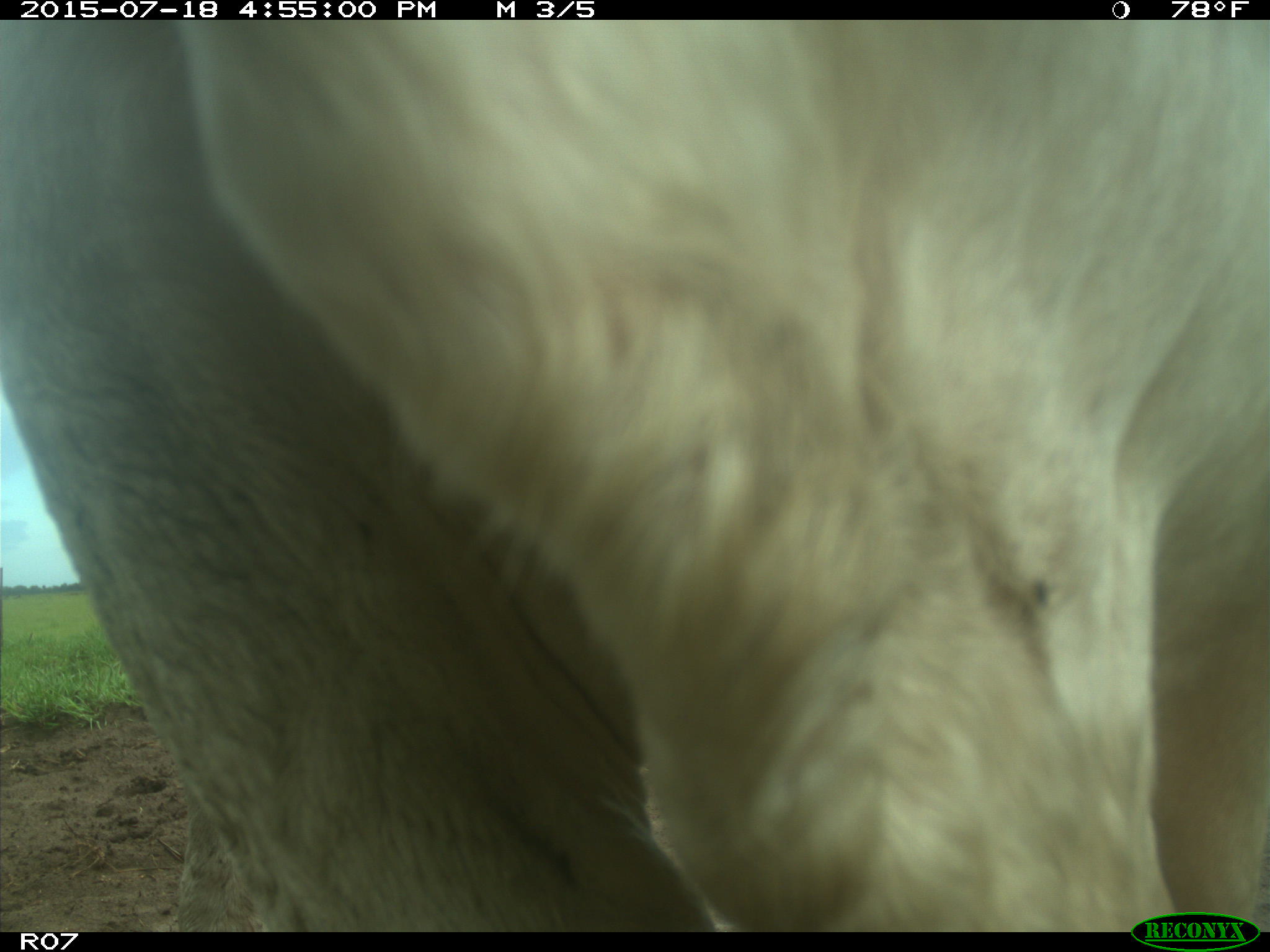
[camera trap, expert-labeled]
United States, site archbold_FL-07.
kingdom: Animalia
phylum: Chordata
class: Mammalia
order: Artiodactyla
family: Bovidae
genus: Bos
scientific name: Bos taurus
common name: domestic cow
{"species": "Bos taurus (domestic cow)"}